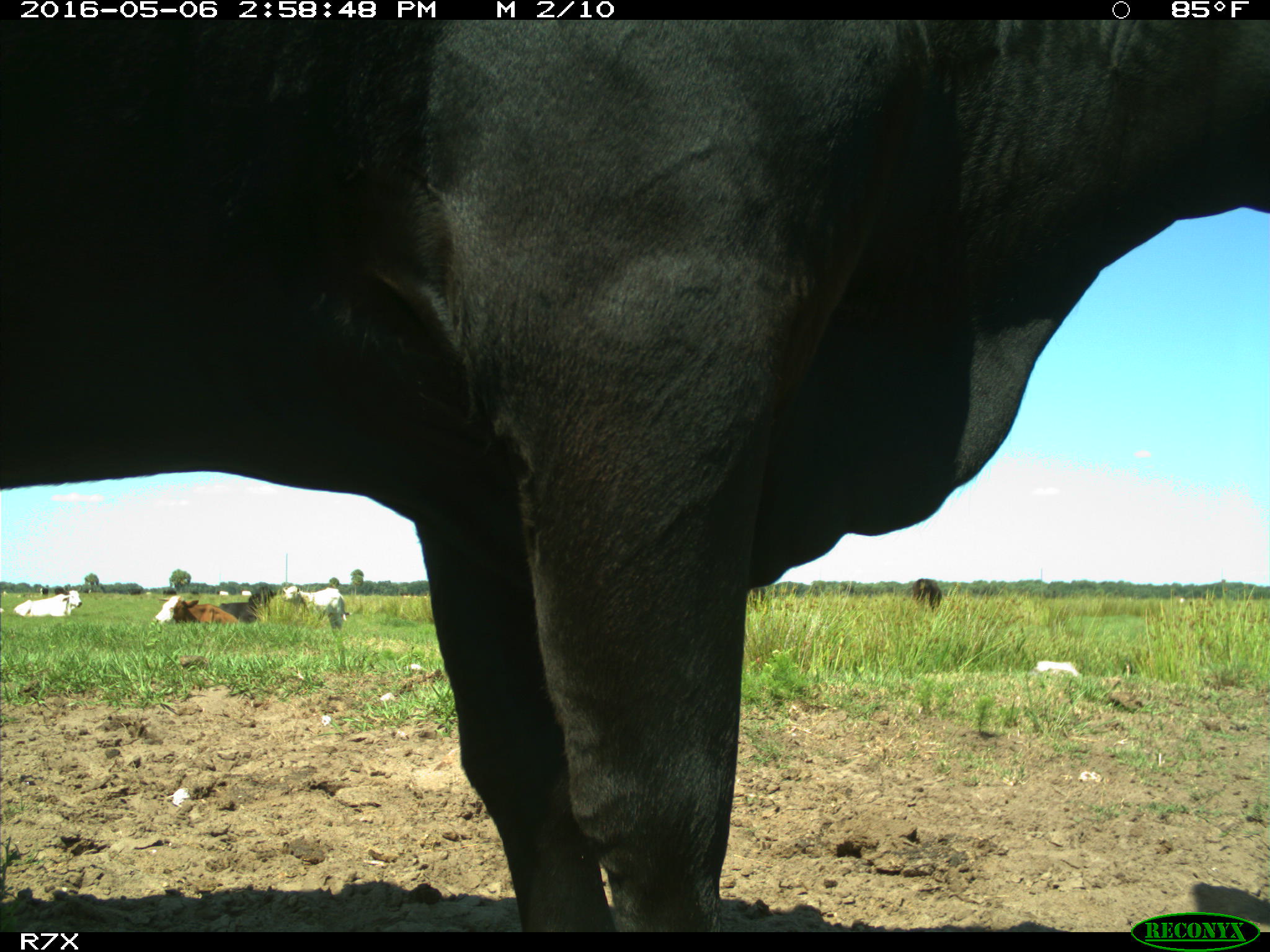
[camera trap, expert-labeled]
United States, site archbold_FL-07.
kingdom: Animalia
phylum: Chordata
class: Mammalia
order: Artiodactyla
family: Bovidae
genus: Bos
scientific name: Bos taurus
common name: domestic cow